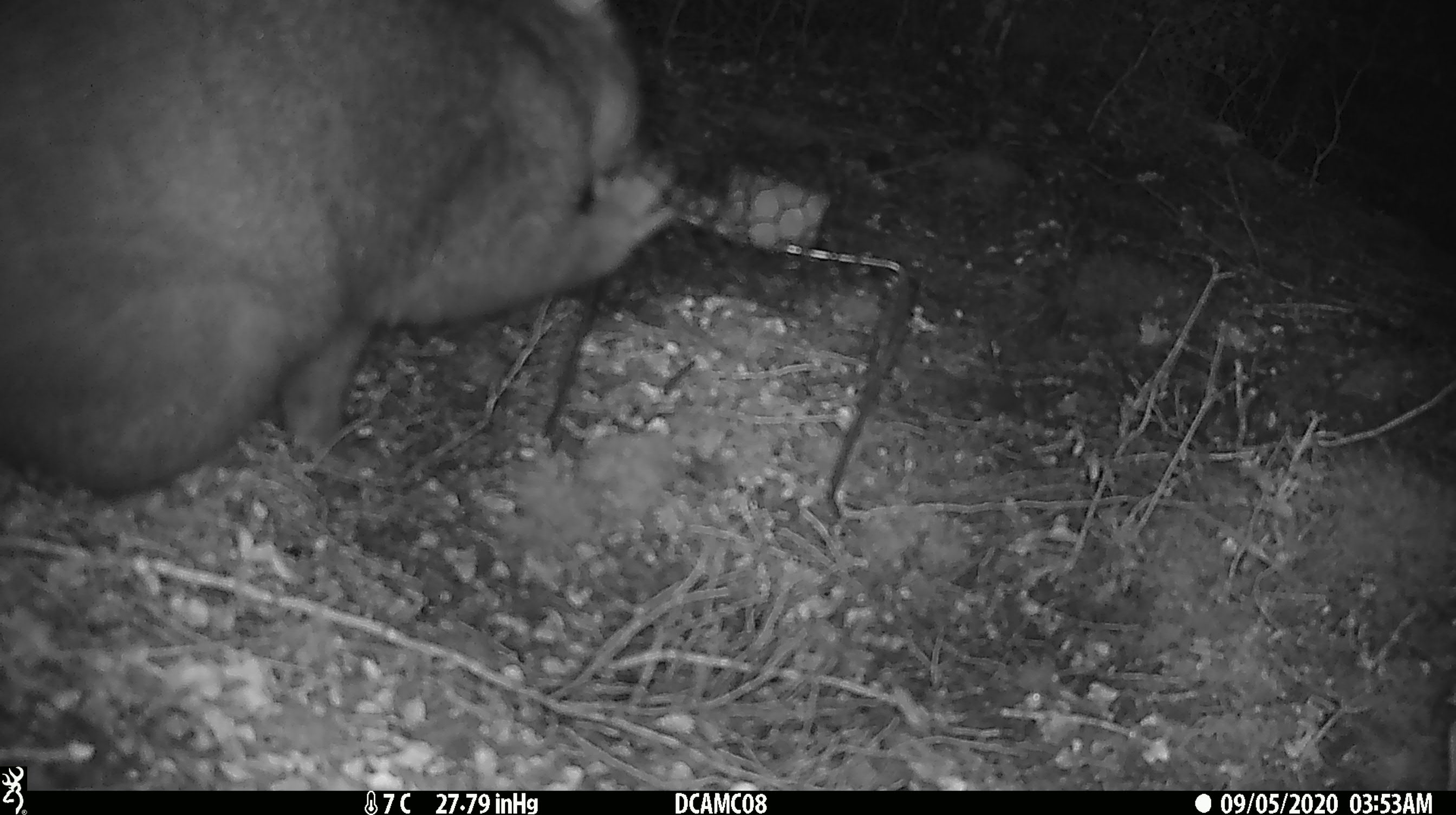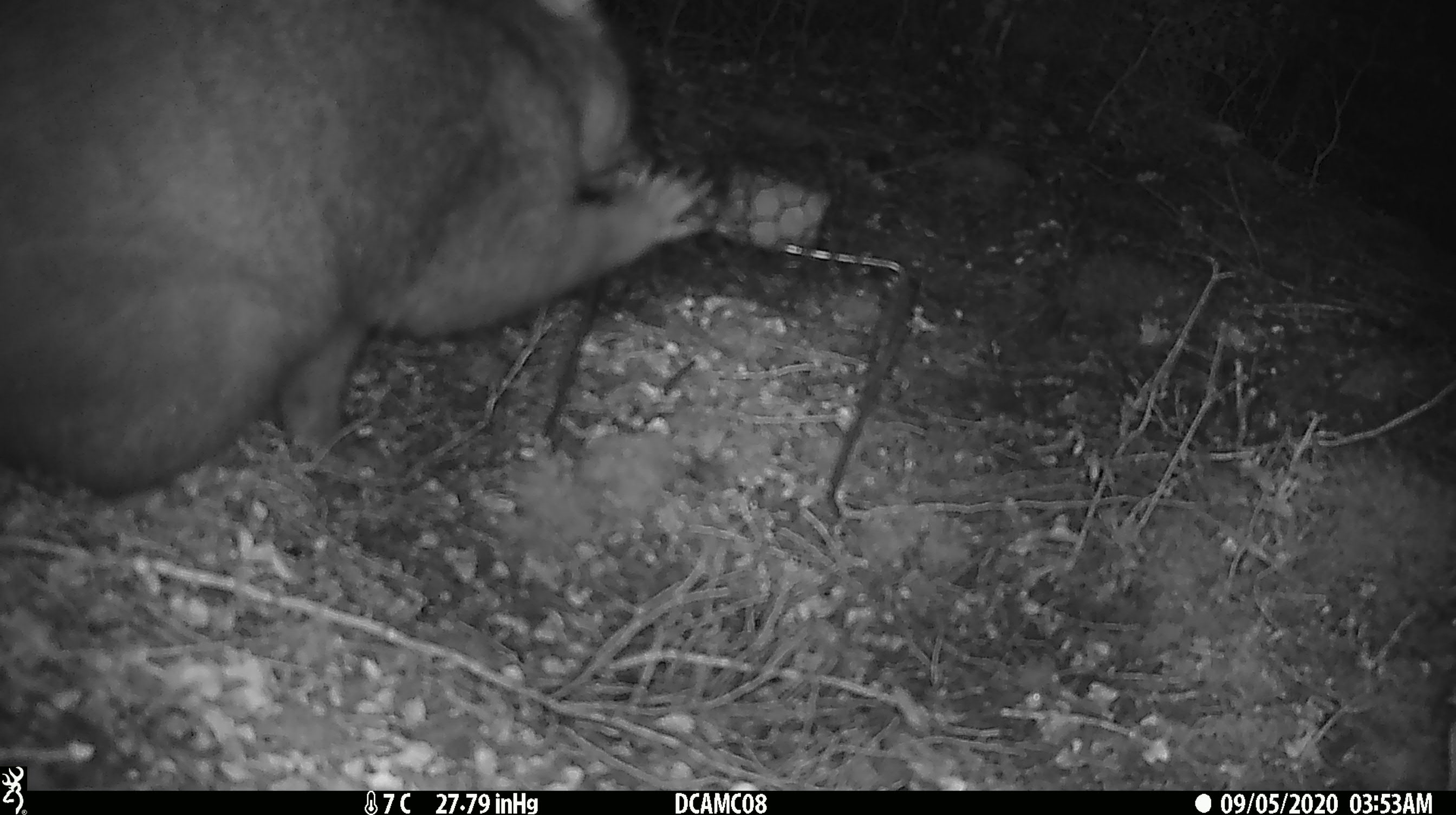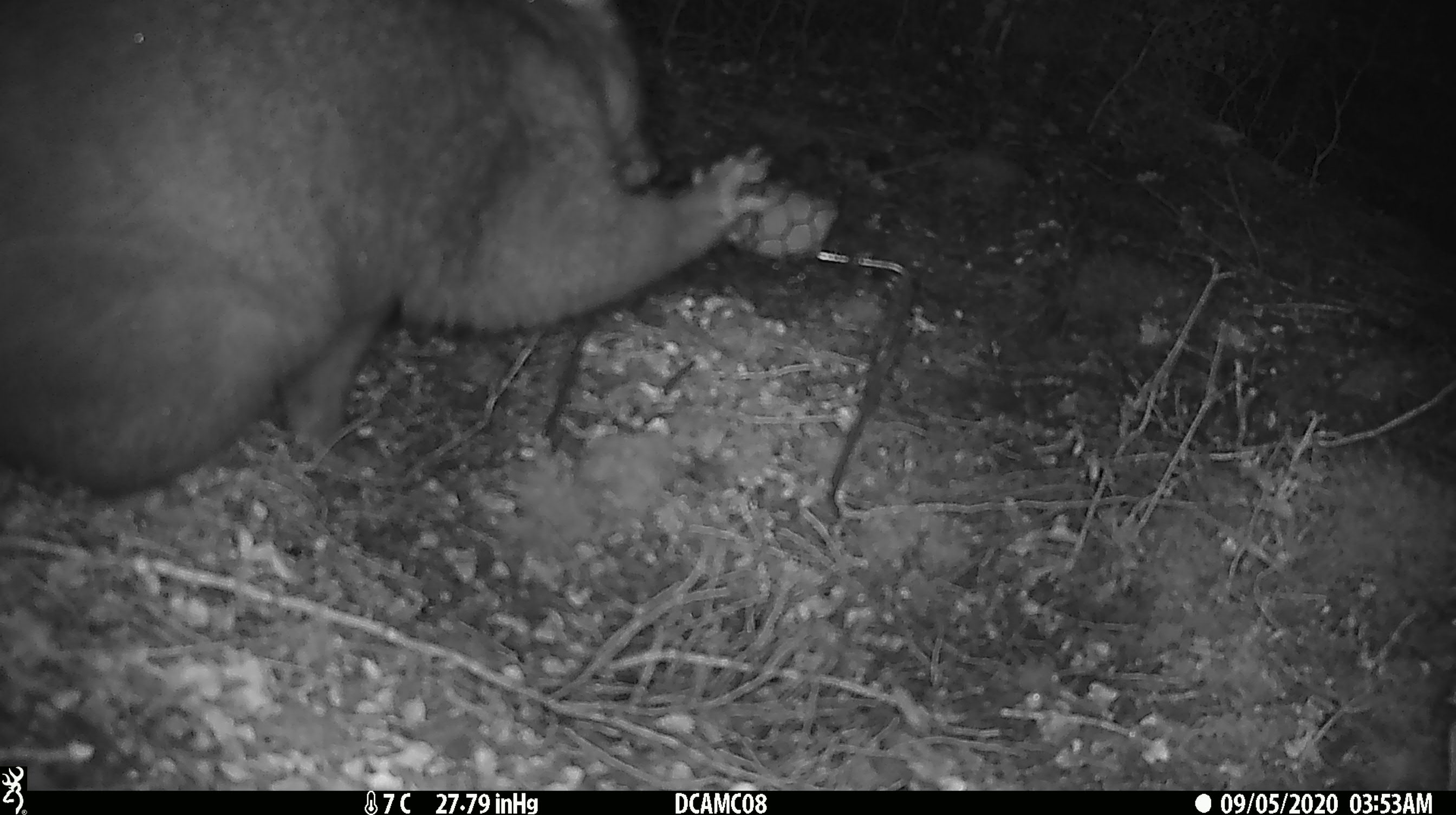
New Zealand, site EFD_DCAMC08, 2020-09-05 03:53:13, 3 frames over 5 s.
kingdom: Animalia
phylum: Chordata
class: Mammalia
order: Diprotodontia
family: Phalangeridae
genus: Trichosurus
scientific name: Trichosurus vulpecula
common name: common brushtail possum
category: possum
Possum (common brushtail possum) (Trichosurus vulpecula).